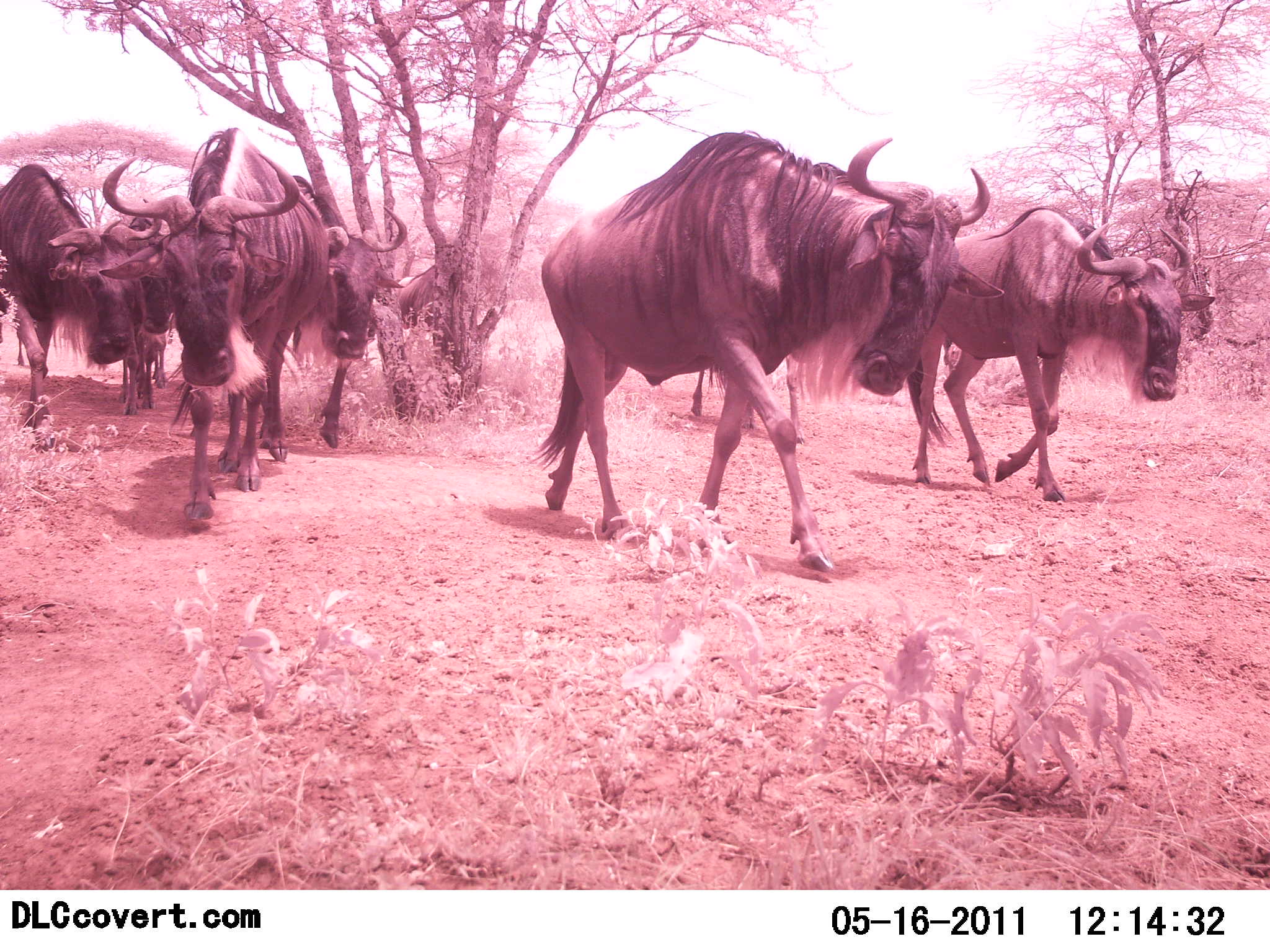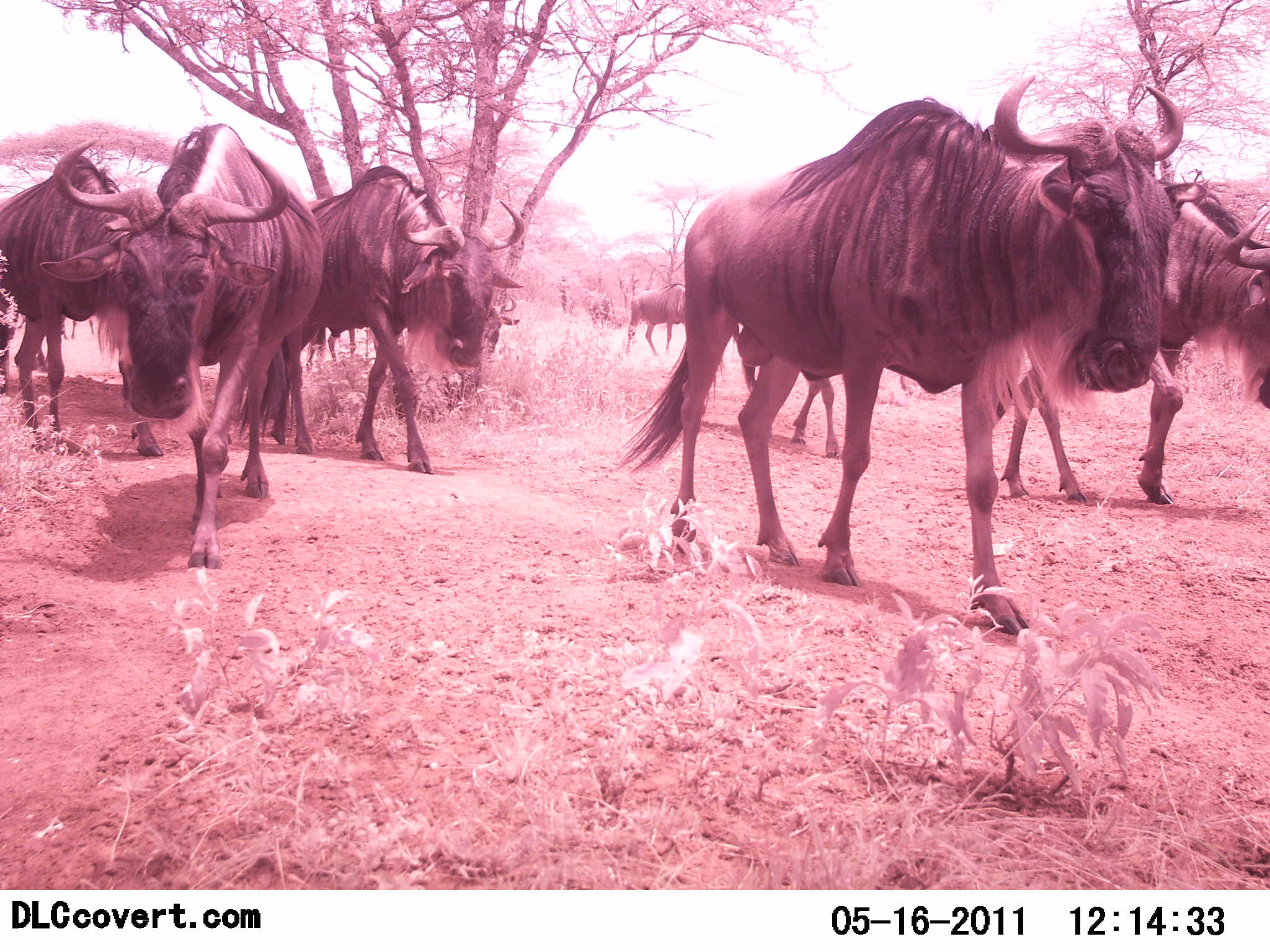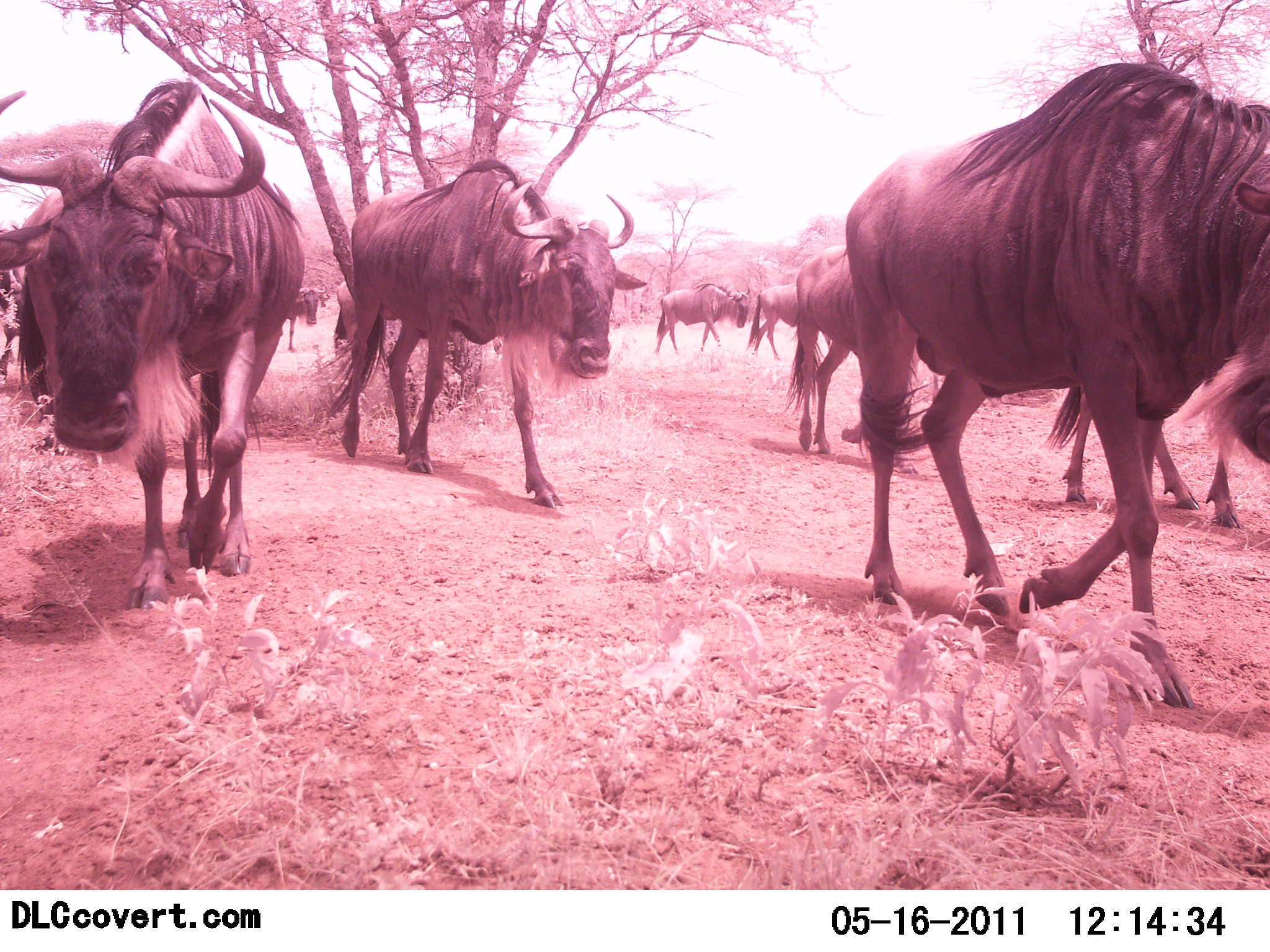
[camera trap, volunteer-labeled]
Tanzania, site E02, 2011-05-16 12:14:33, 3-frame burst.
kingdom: Animalia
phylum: Chordata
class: Mammalia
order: Artiodactyla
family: Bovidae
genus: Connochaetes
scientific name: Connochaetes taurinus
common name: blue wildebeest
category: wildebeest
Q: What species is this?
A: Wildebeest (blue wildebeest) (Connochaetes taurinus).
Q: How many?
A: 7.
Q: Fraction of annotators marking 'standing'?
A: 9%.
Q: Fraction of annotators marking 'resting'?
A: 0%.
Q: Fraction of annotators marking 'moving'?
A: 100%.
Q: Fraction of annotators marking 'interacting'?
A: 0%.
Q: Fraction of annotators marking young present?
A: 0%.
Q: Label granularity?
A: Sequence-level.